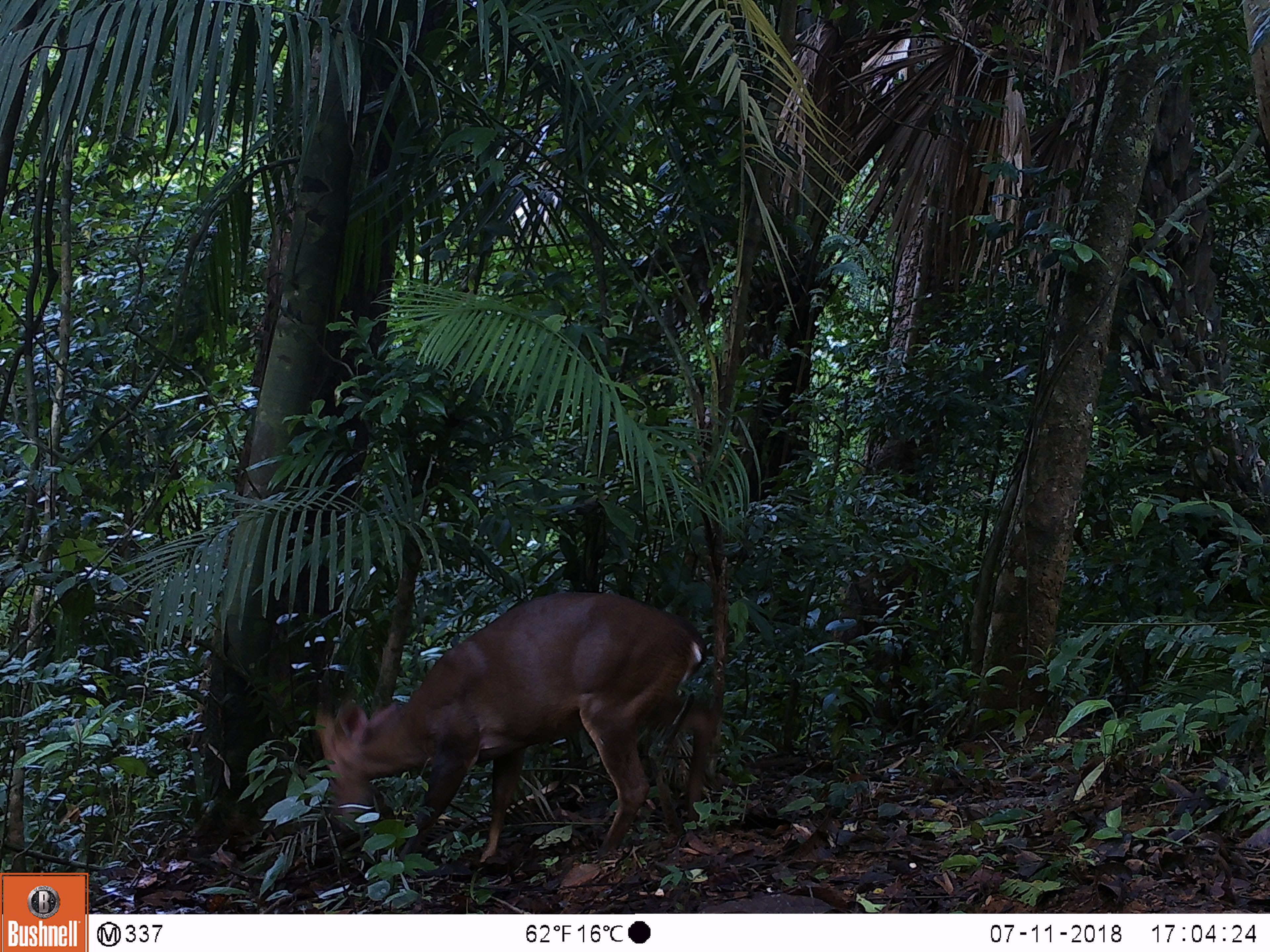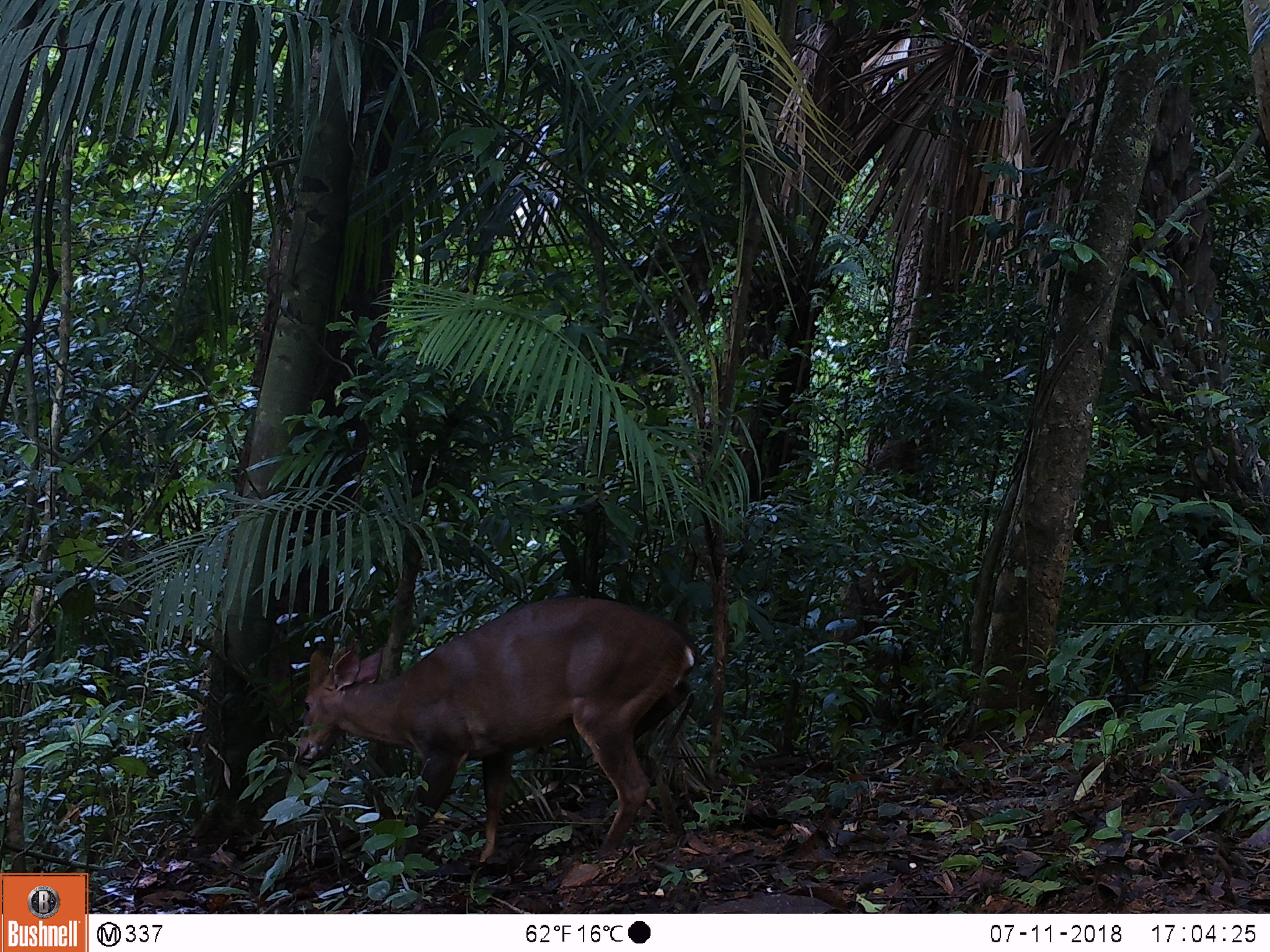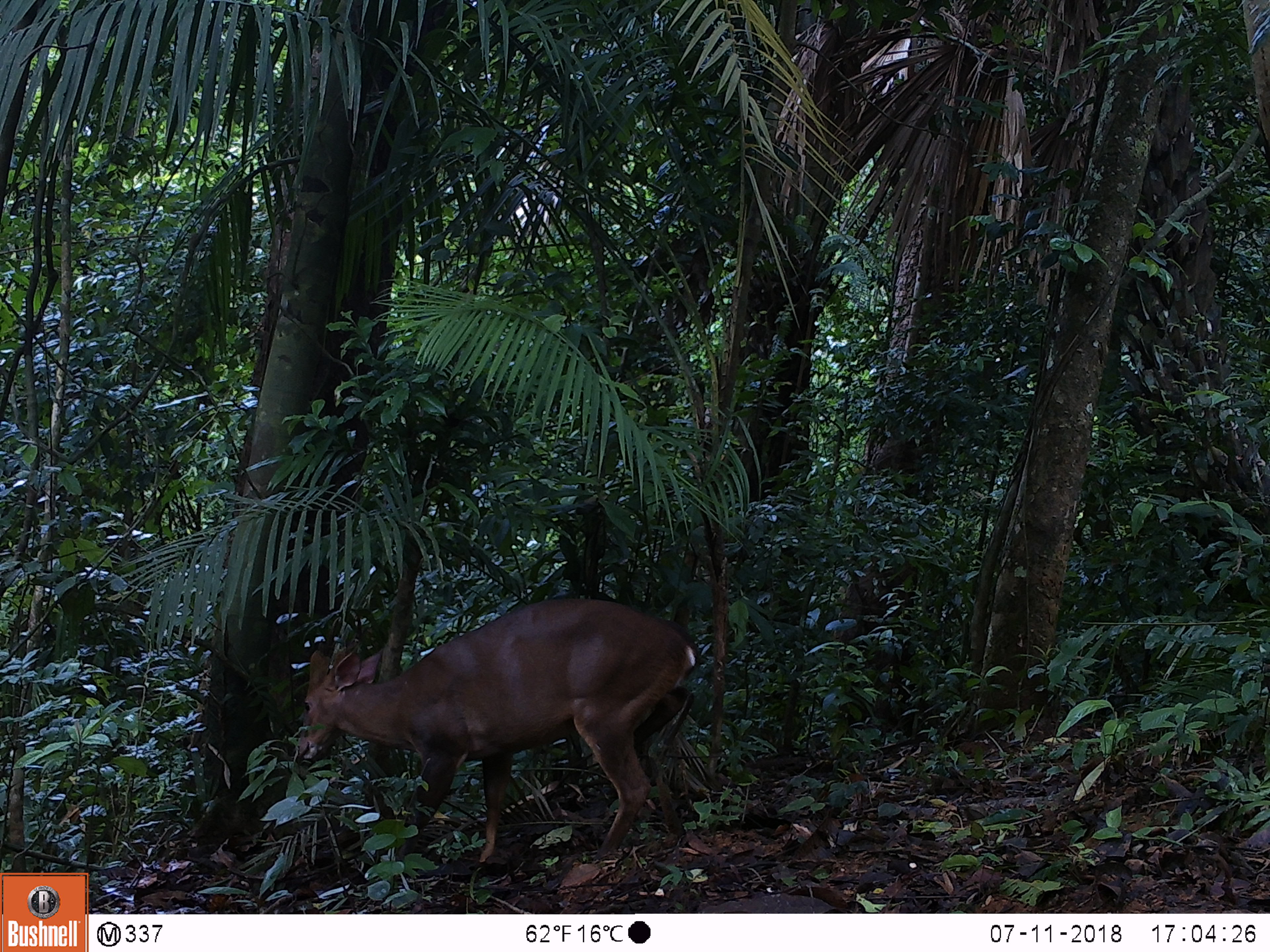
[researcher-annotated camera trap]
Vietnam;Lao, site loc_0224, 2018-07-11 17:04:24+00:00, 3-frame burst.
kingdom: Animalia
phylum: Chordata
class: Mammalia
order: Artiodactyla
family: Cervidae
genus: Muntiacus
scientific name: Muntiacus vuquangensis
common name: large-antlered muntjac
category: large antlered muntjac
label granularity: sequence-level